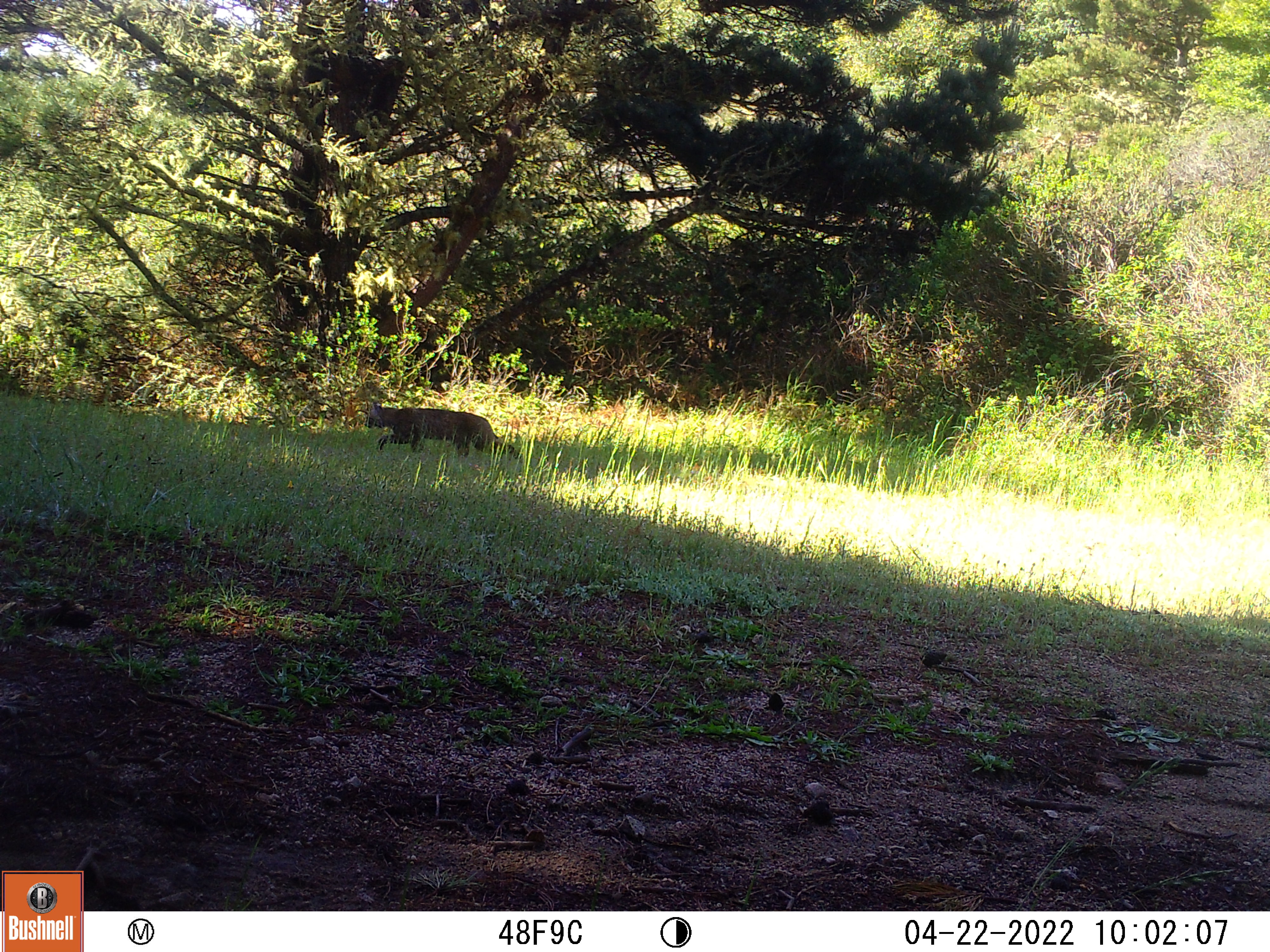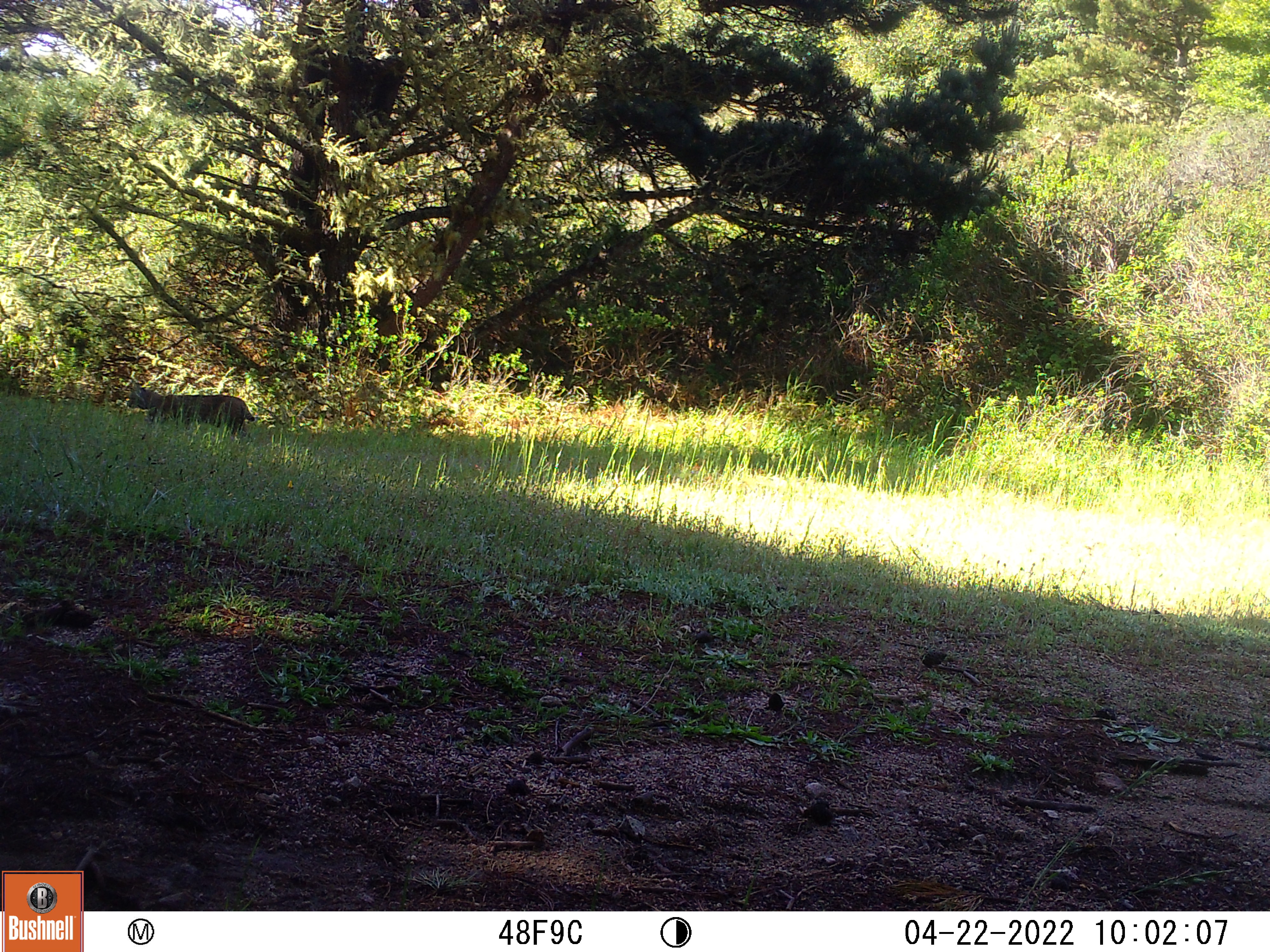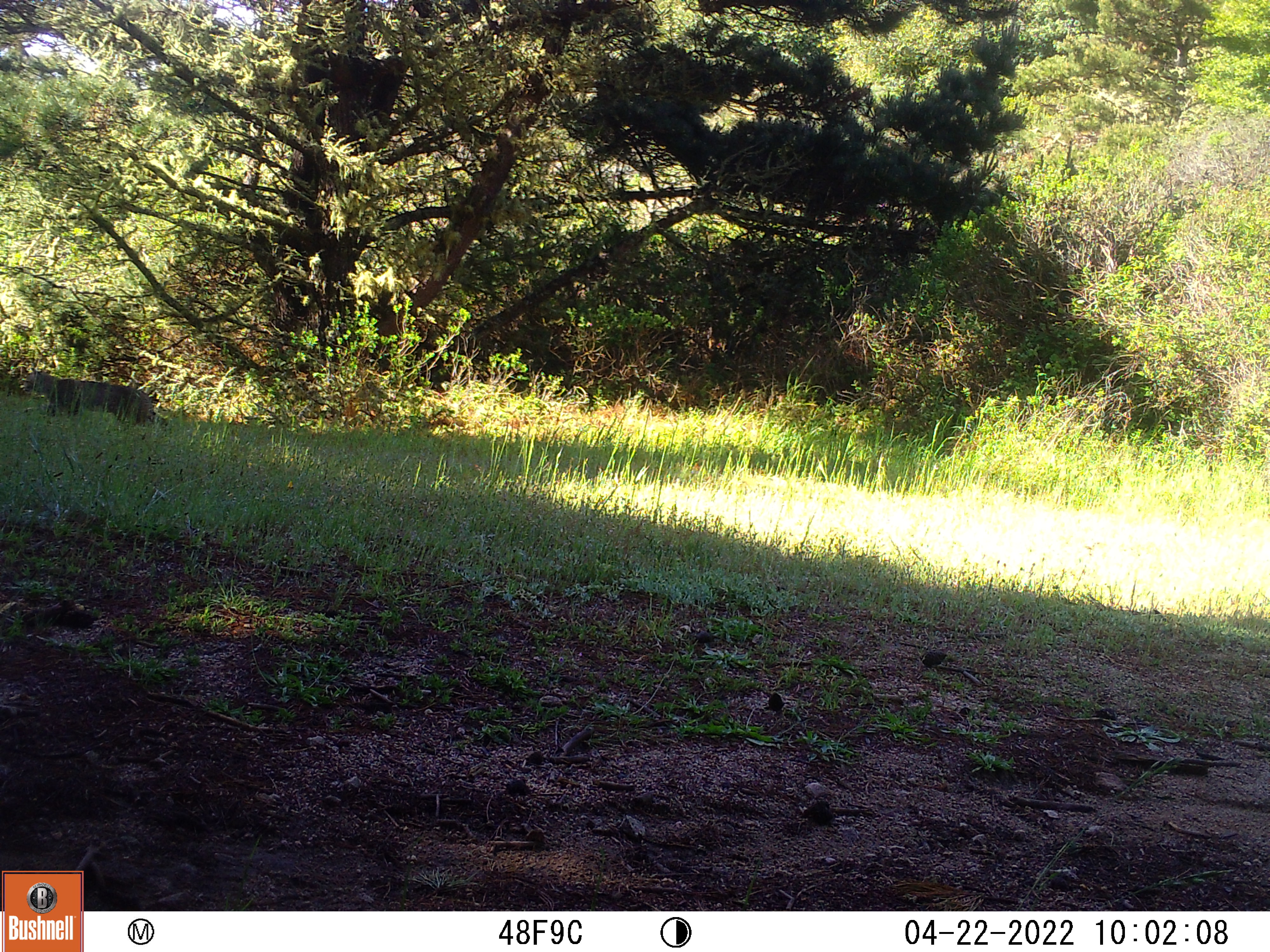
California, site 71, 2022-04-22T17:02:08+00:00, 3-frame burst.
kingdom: Animalia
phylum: Chordata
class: Mammalia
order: Carnivora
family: Felidae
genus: Lynx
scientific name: Lynx rufus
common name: bobcat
Bobcat (Lynx rufus).